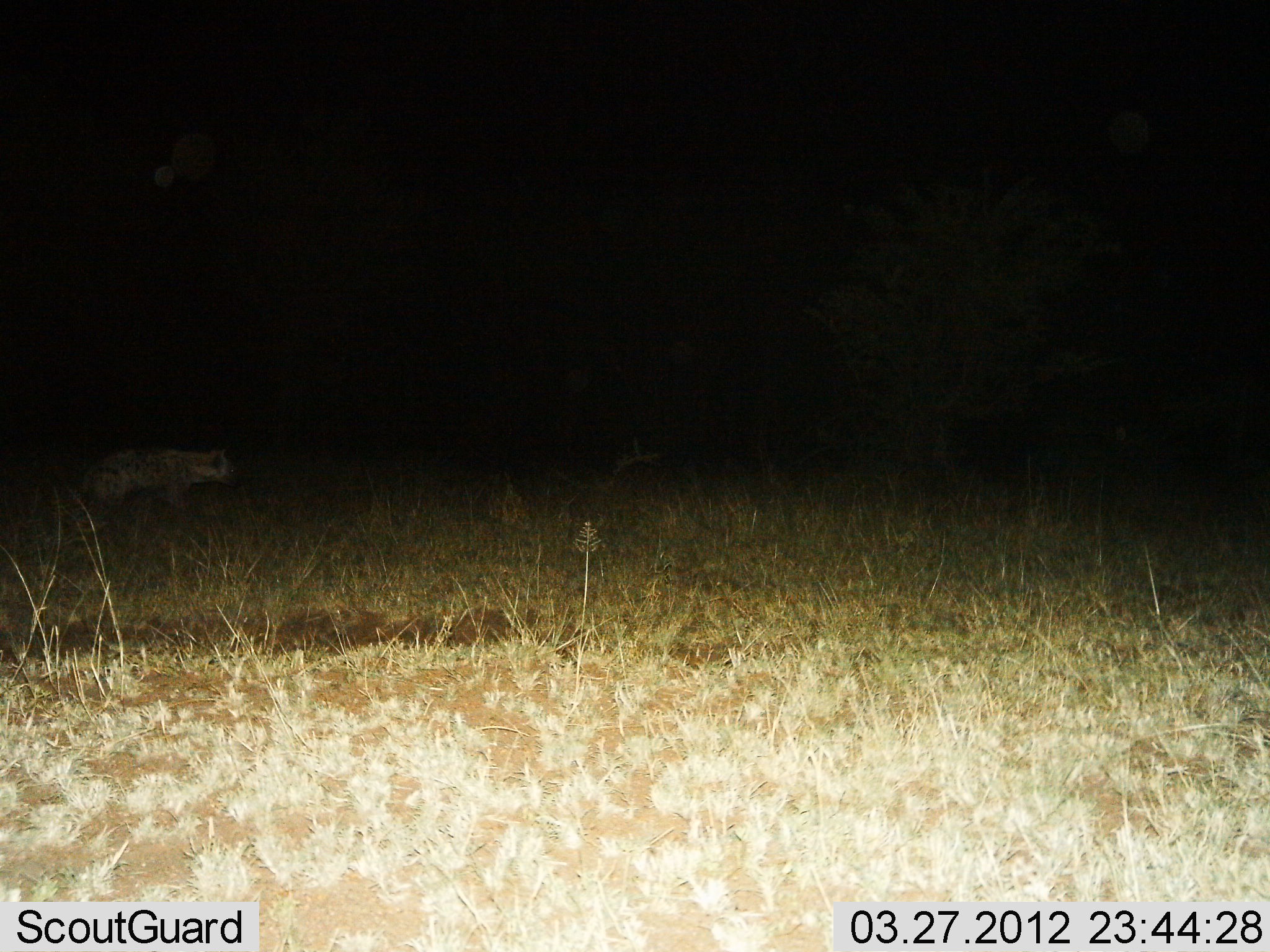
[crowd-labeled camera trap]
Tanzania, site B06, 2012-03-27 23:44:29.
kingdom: Animalia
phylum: Chordata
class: Mammalia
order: Carnivora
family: Hyaenidae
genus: Crocuta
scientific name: Crocuta crocuta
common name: spotted hyena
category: hyenaspotted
Hyenaspotted (spotted hyena) (Crocuta crocuta), count 1. Behavior (volunteer vote fractions): standing 41%, resting 0%, moving 67%, interacting 4%. Young present (vote fraction): 0%. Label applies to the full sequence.